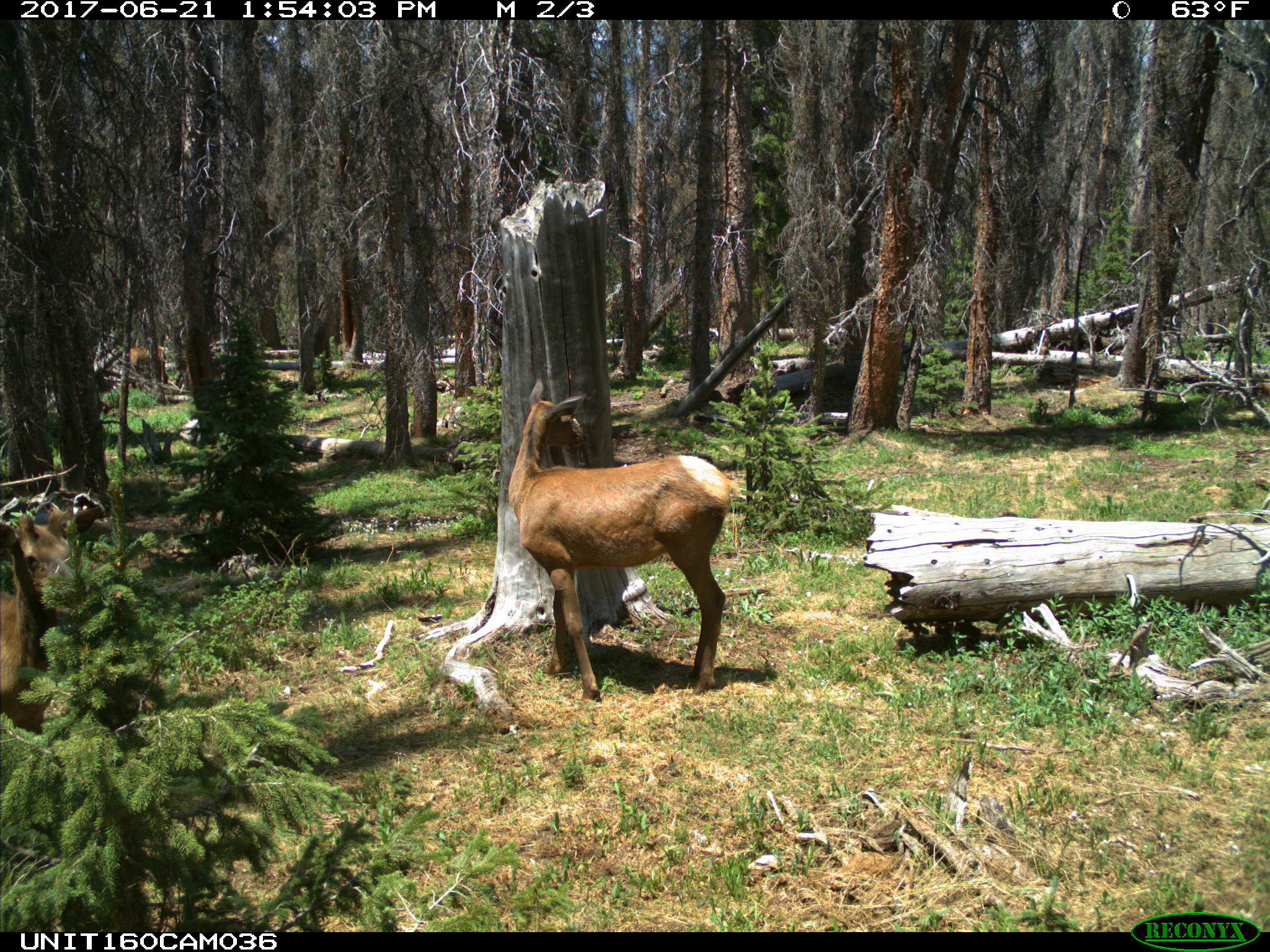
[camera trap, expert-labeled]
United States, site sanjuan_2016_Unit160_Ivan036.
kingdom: Animalia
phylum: Chordata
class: Mammalia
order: Artiodactyla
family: Cervidae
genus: Cervus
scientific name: Cervus elaphus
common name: red deer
Cervus elaphus (red deer).